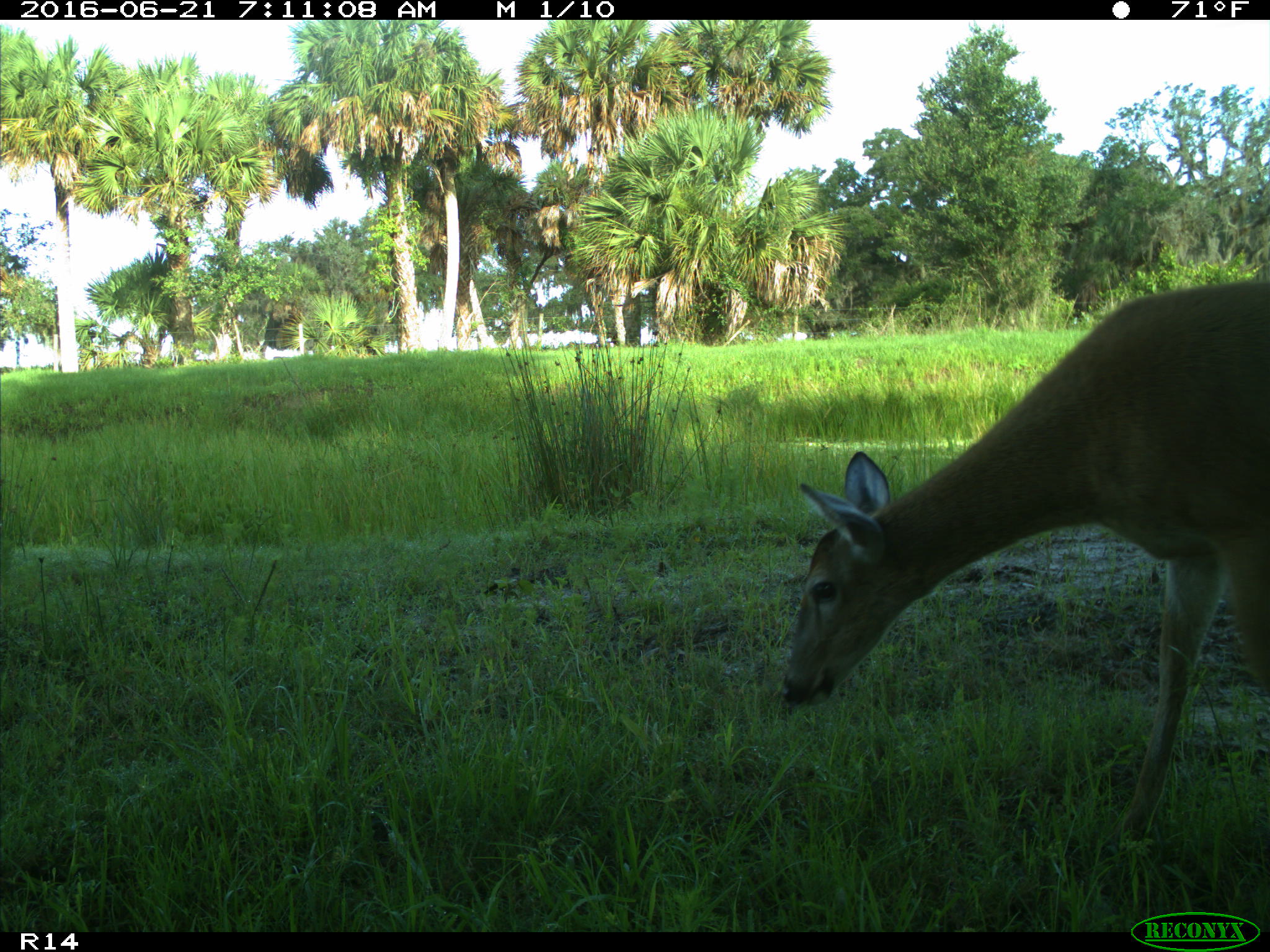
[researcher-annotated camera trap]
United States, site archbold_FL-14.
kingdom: Animalia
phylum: Chordata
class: Mammalia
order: Artiodactyla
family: Cervidae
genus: Odocoileus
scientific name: Odocoileus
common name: deer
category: unidentified deer